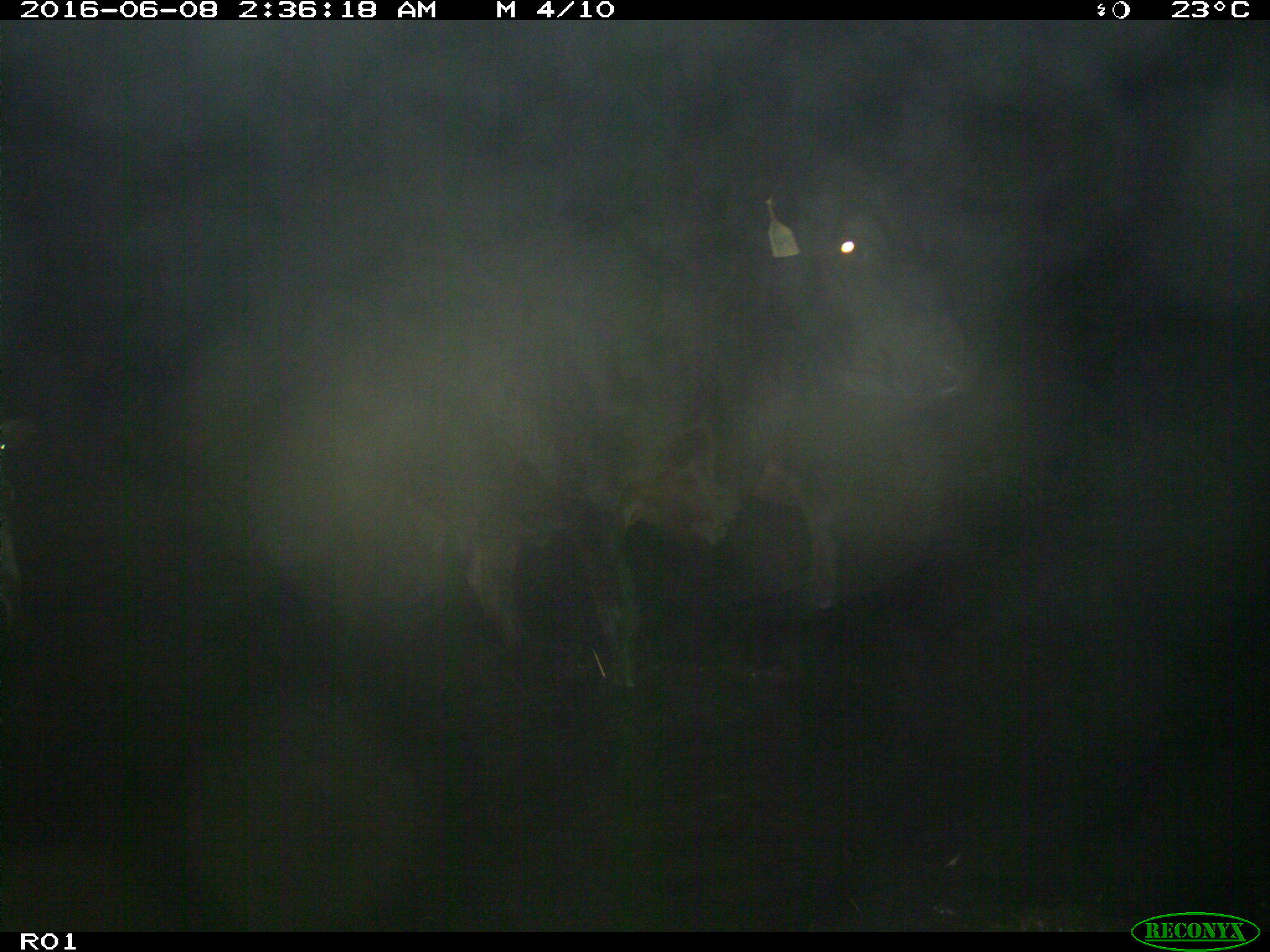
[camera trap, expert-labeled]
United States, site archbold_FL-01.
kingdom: Animalia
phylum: Chordata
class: Mammalia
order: Artiodactyla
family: Bovidae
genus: Bos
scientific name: Bos taurus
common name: domestic cow